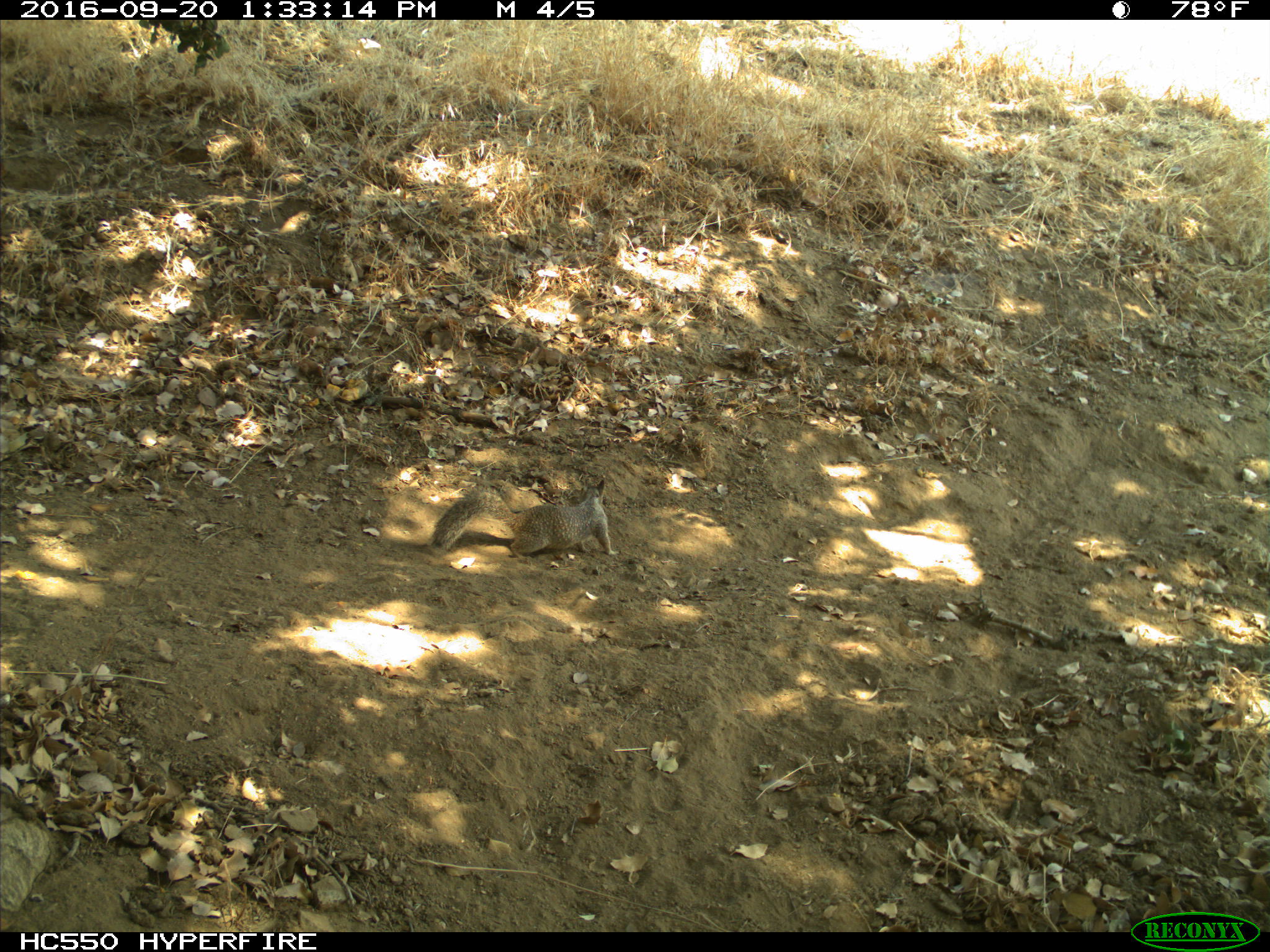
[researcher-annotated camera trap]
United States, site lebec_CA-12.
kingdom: Animalia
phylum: Chordata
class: Mammalia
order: Rodentia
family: Sciuridae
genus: Otospermophilus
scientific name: Otospermophilus beecheyi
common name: california ground squirrel